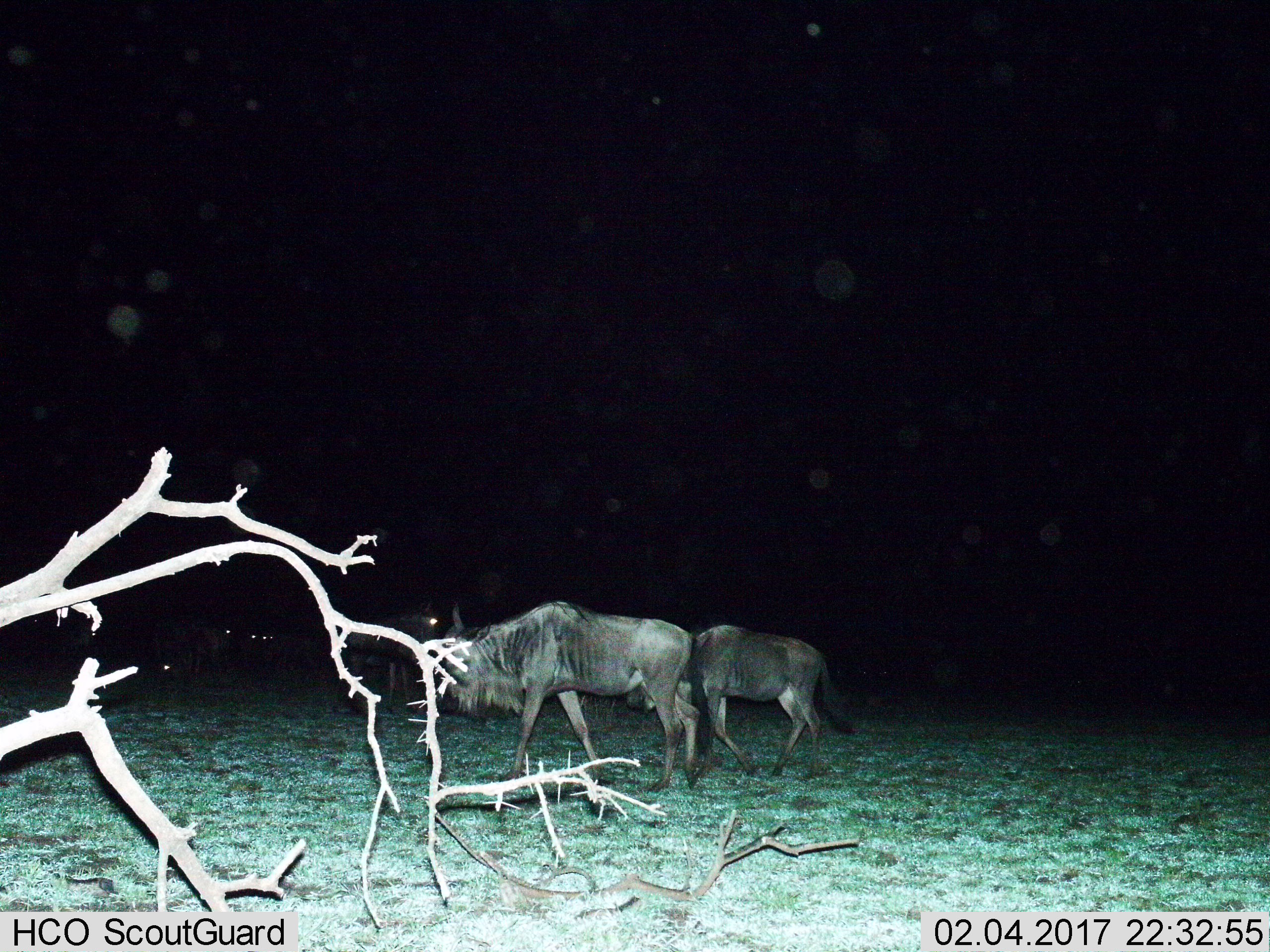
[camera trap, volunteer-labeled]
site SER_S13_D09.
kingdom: Animalia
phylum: Chordata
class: Mammalia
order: Artiodactyla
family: Bovidae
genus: Connochaetes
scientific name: Connochaetes taurinus taurinus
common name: blue wildebeest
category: wildebeestblue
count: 5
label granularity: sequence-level